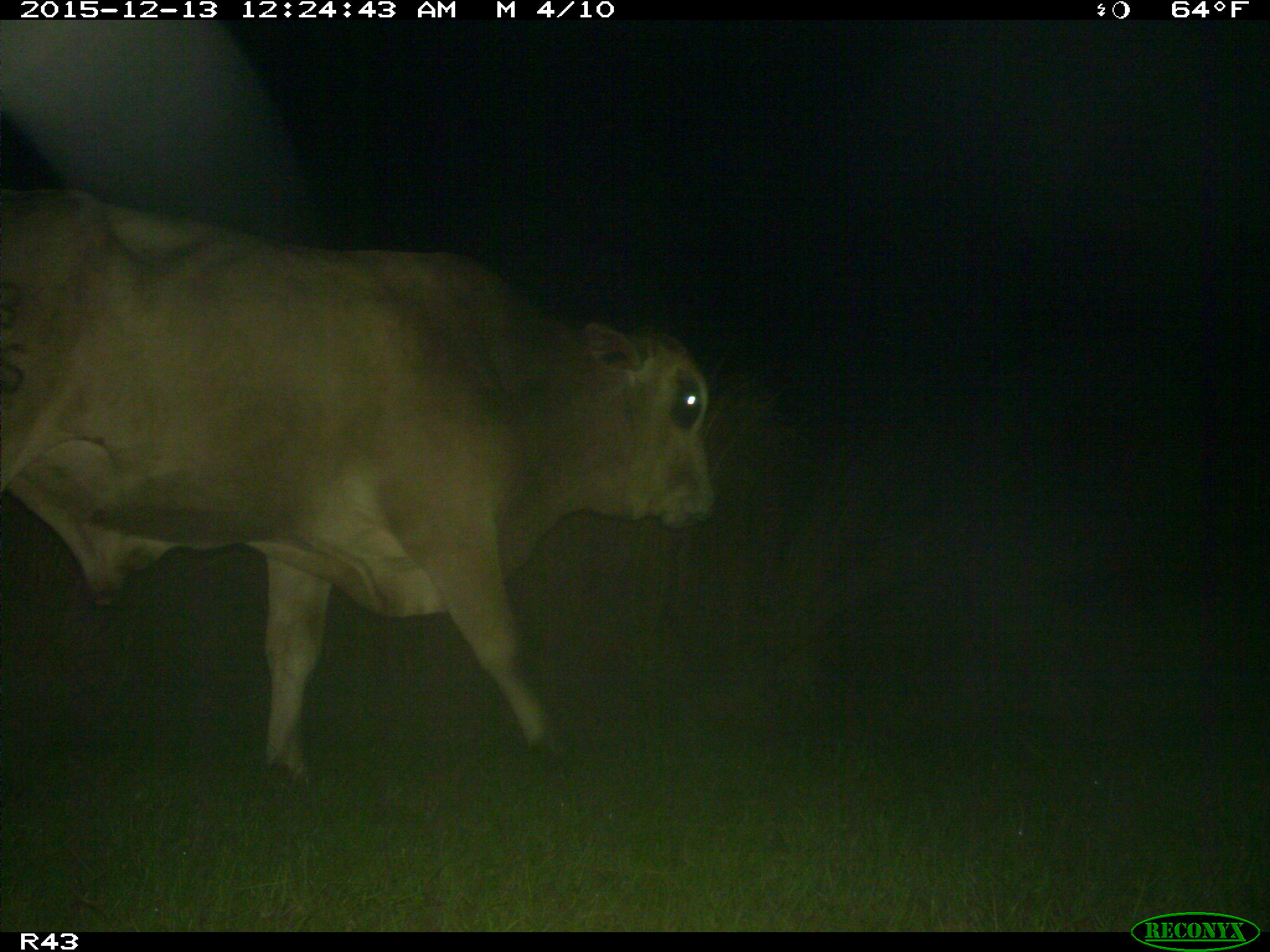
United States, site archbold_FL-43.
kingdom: Animalia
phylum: Chordata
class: Mammalia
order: Artiodactyla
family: Bovidae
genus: Bos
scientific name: Bos taurus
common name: domestic cow